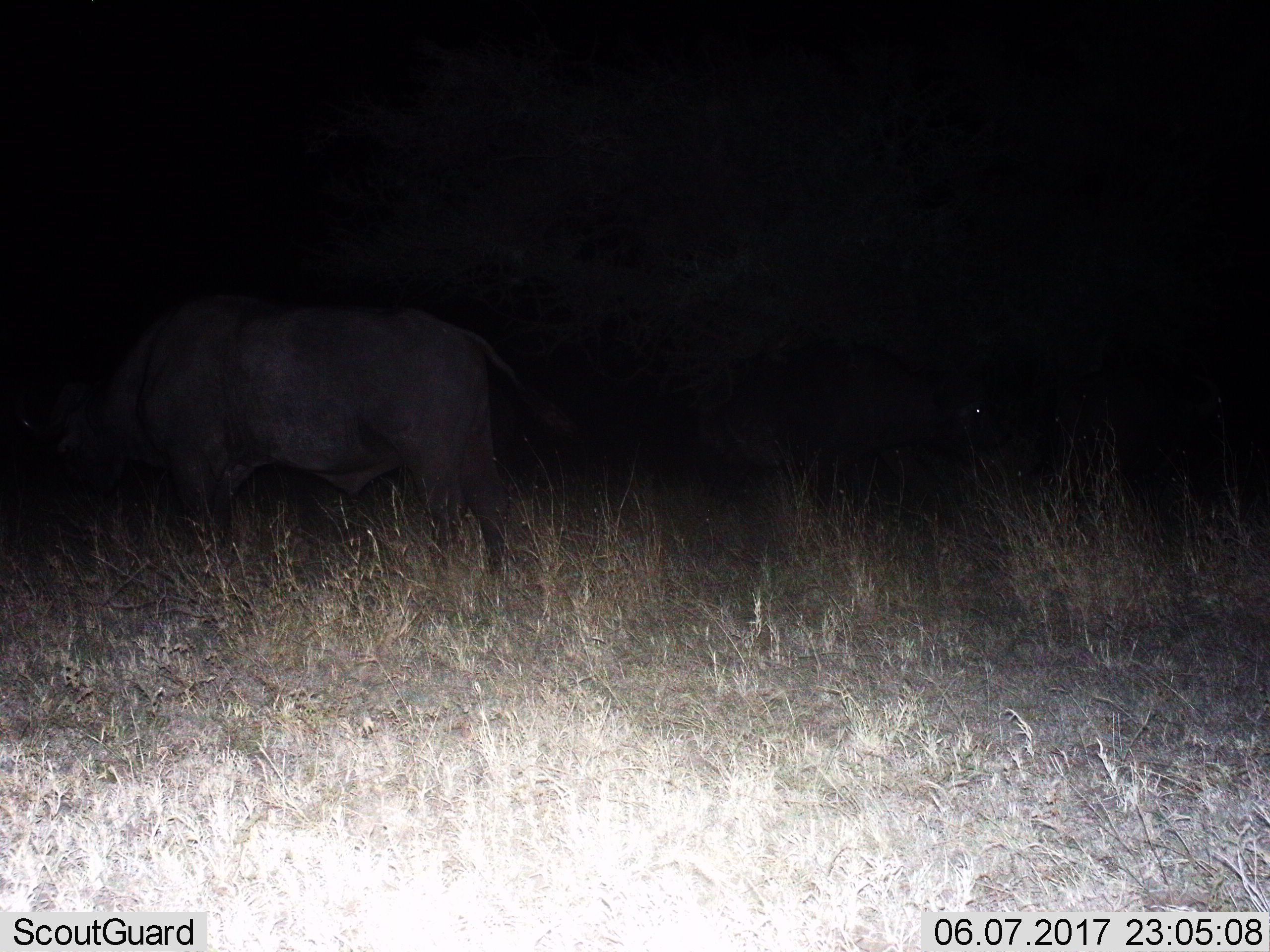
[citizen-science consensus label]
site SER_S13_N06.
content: unidentified animal